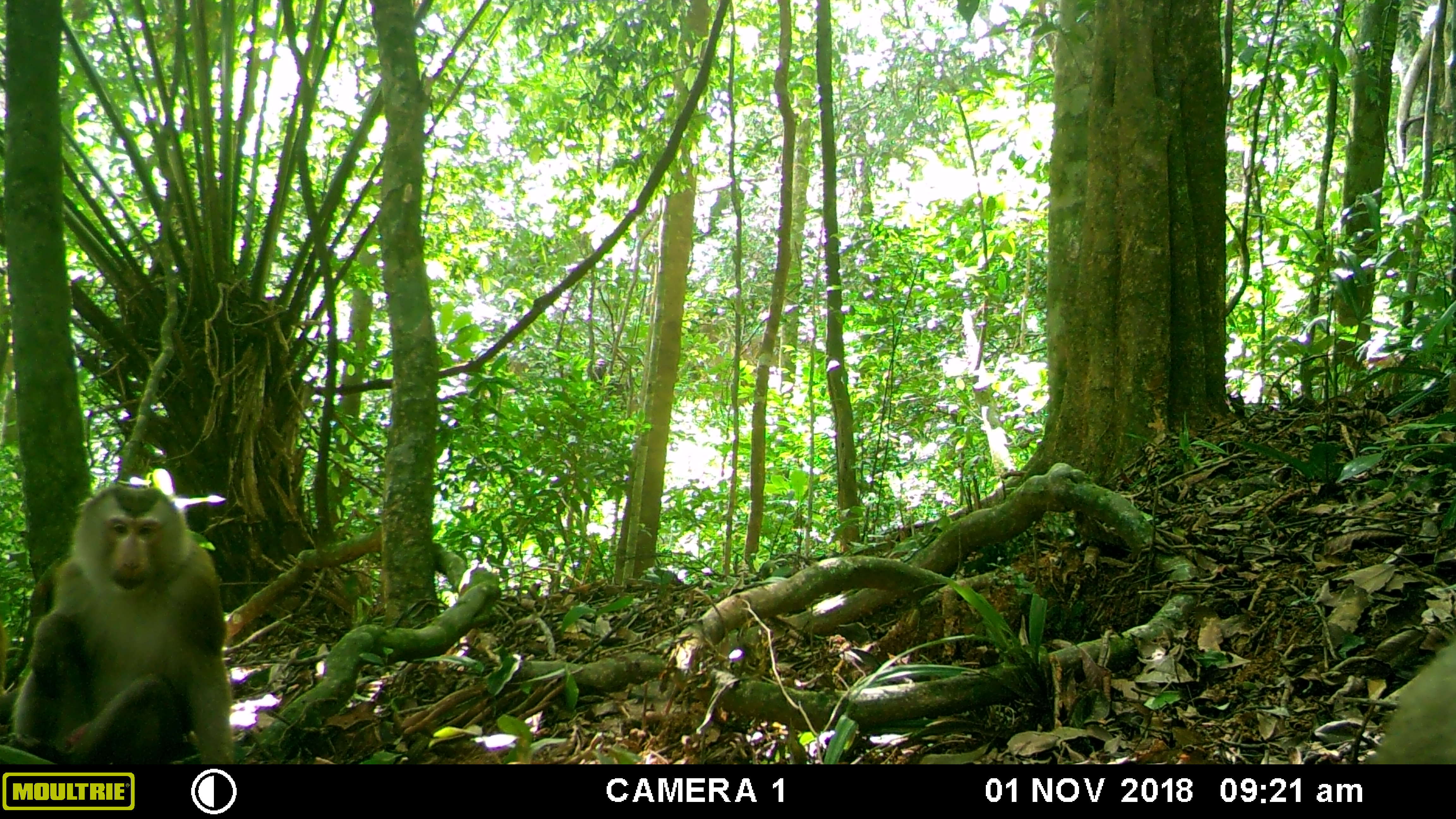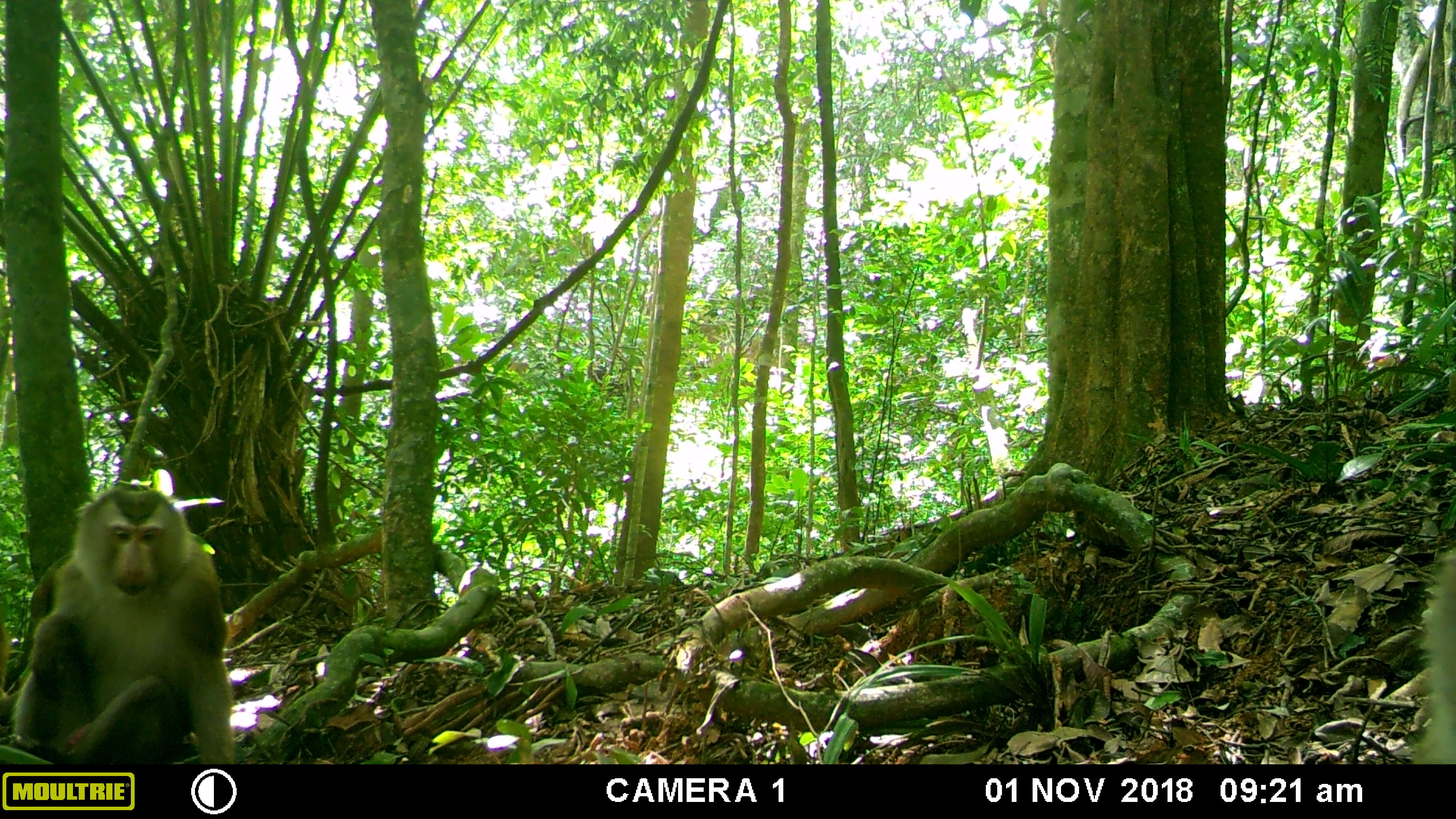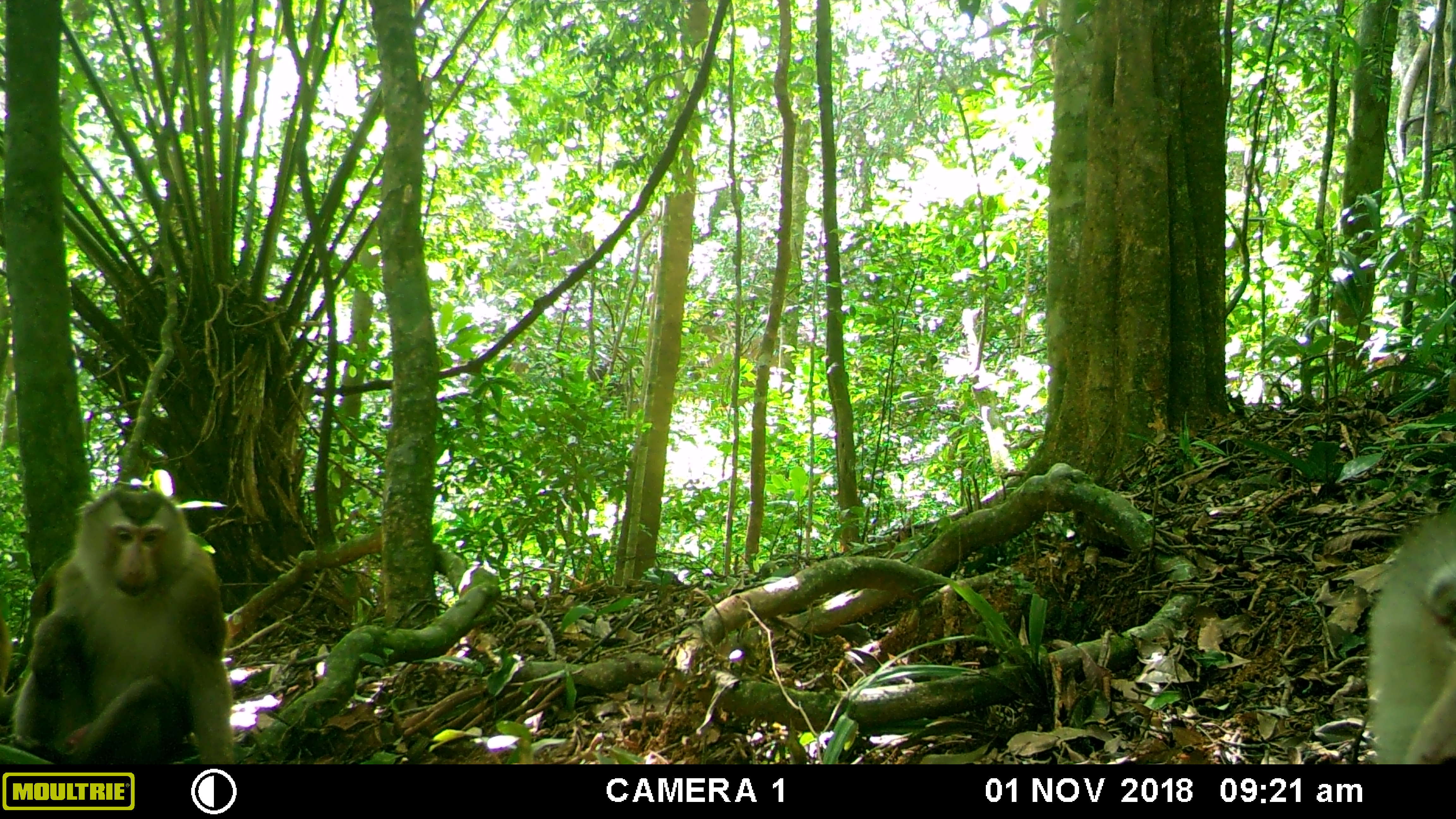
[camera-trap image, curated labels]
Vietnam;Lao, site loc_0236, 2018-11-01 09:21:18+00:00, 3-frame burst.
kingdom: Animalia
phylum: Chordata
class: Mammalia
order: Primates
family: Cercopithecidae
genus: Macaca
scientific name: Macaca nemestrina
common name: pig-tailed macaque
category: pig tailed macaque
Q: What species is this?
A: Pig tailed macaque (pig-tailed macaque) (Macaca nemestrina).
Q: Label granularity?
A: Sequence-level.